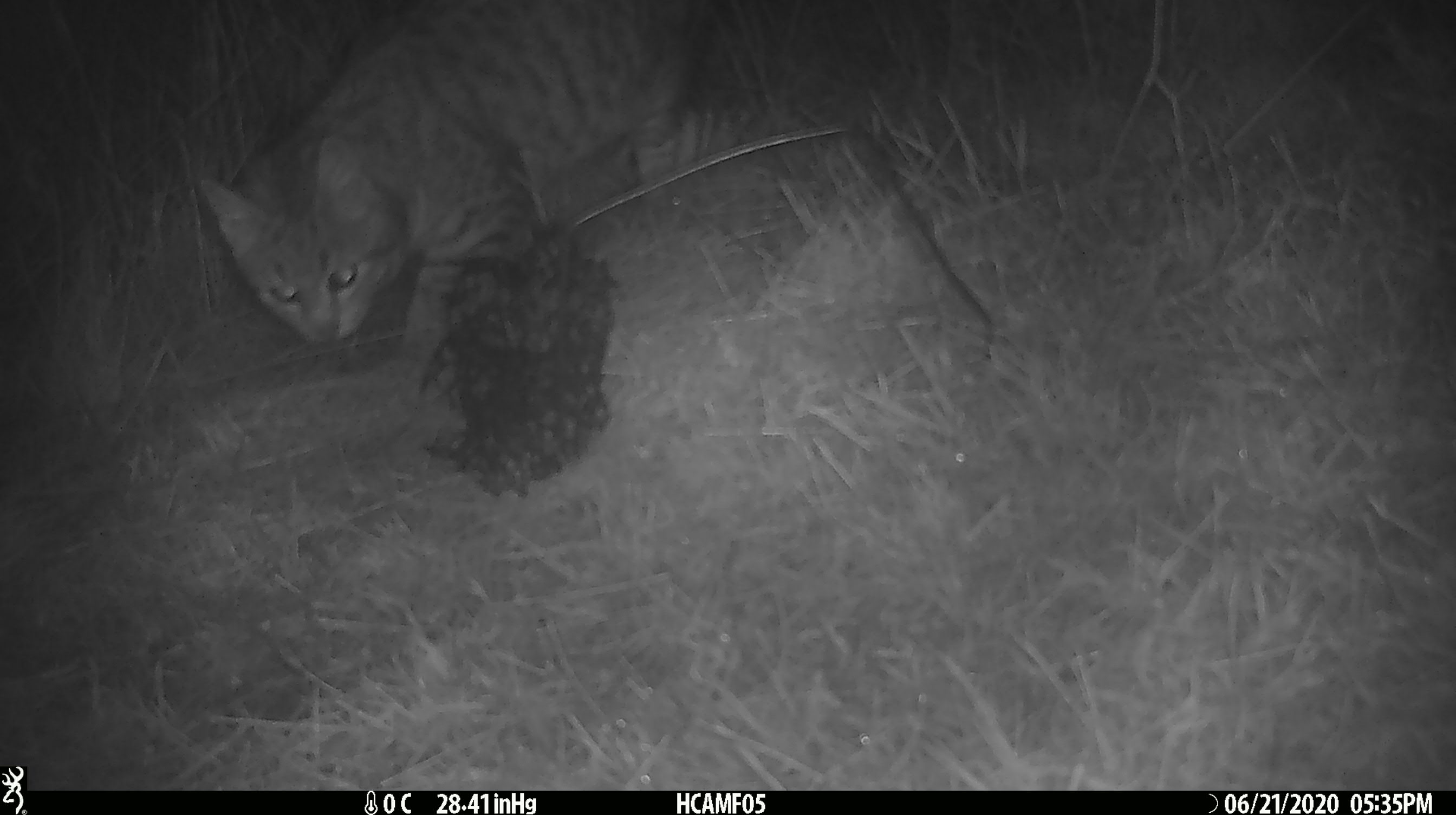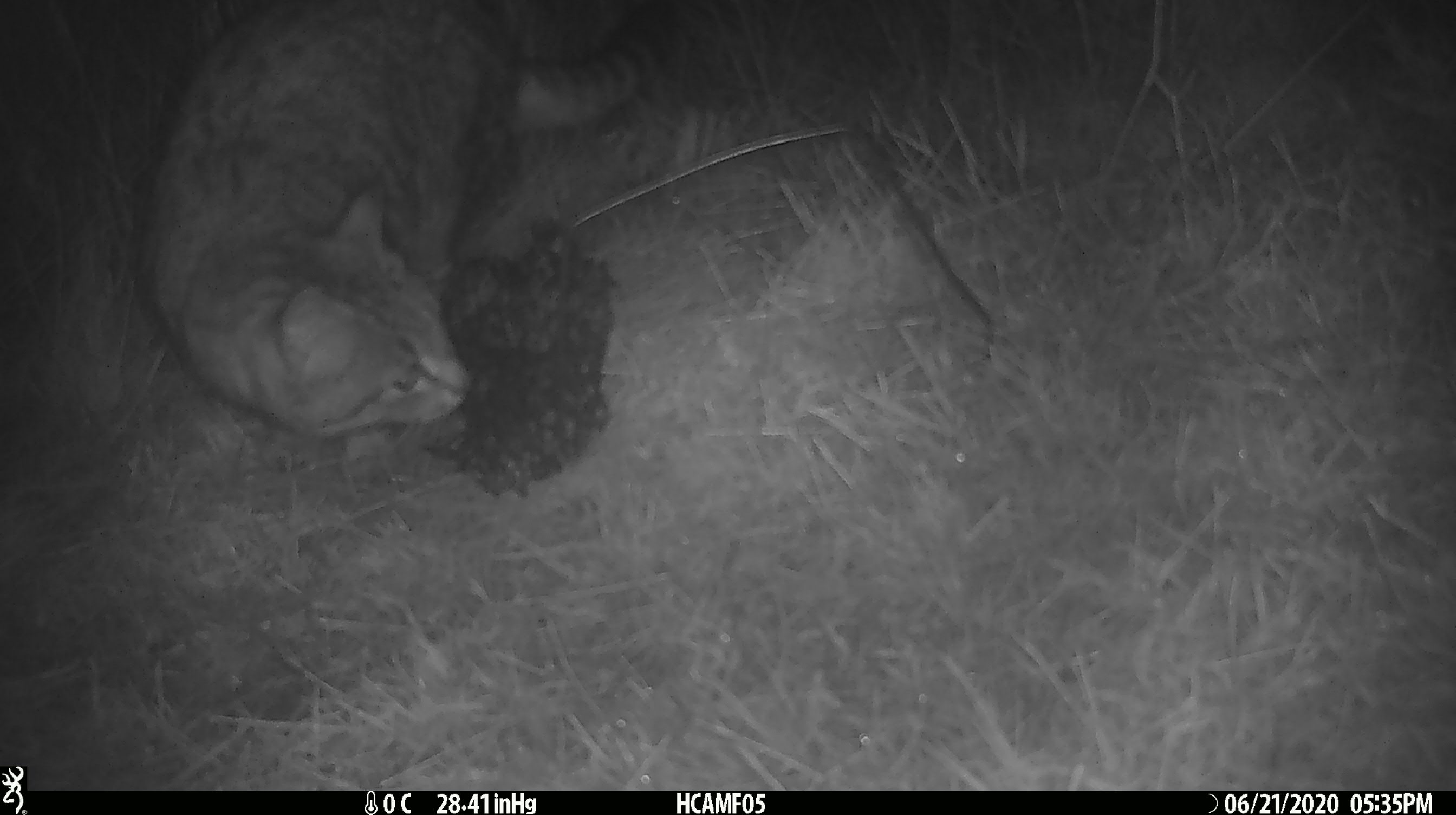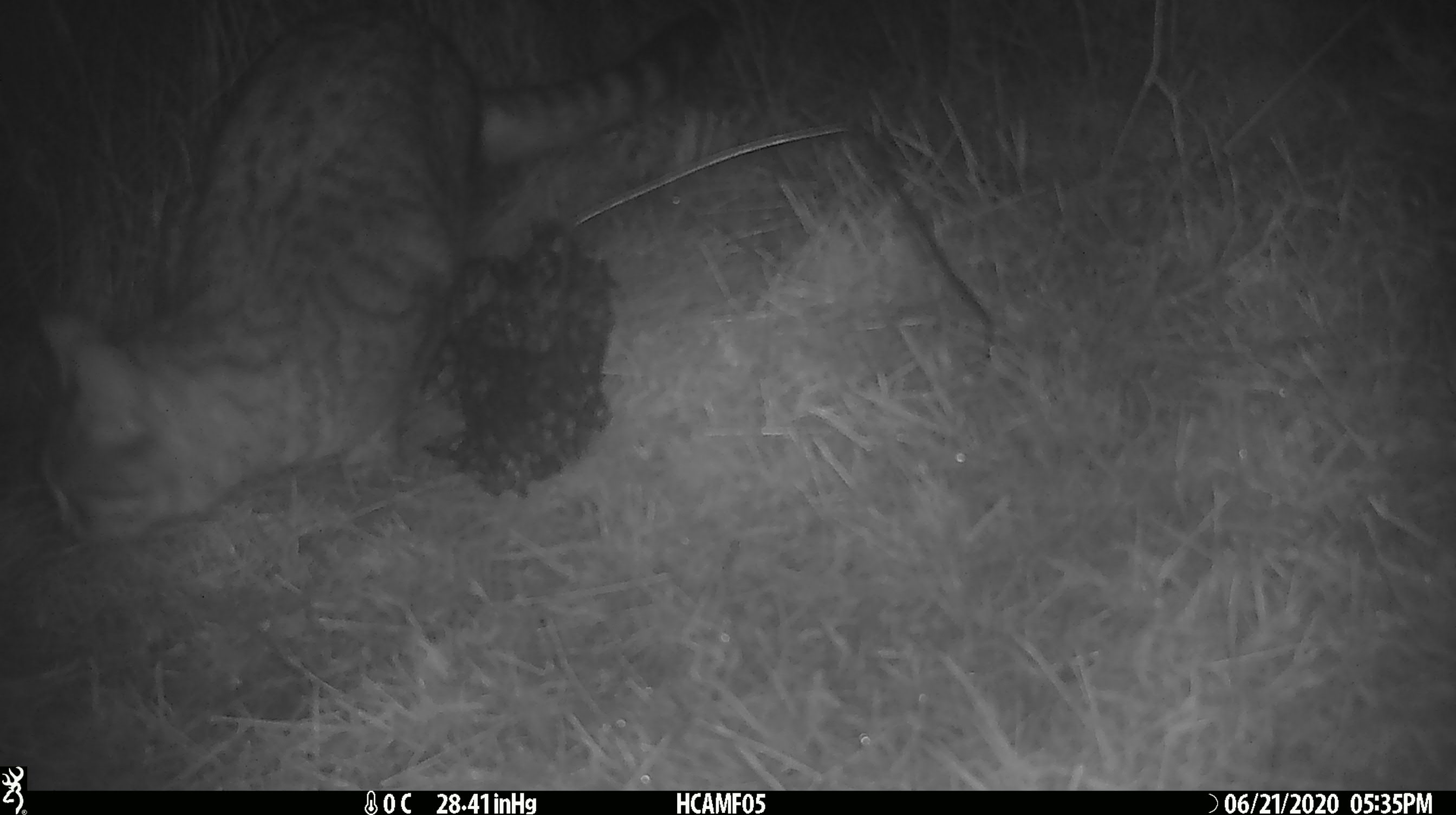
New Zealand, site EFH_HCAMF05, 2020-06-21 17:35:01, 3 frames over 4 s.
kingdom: Animalia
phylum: Chordata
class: Mammalia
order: Carnivora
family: Felidae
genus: Felis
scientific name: Felis catus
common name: domestic cat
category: cat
Cat (domestic cat) (Felis catus).